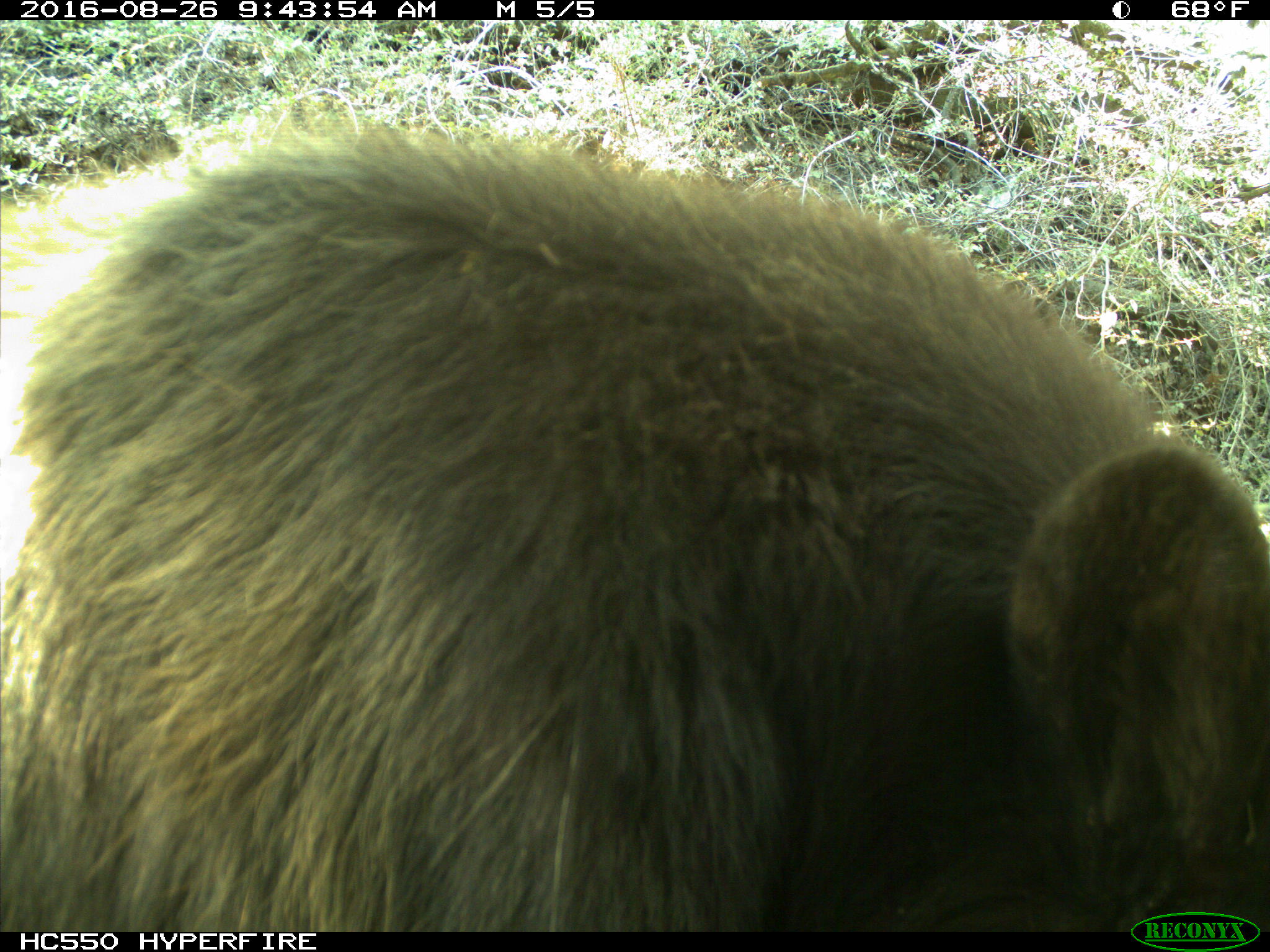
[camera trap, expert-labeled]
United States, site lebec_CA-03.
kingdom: Animalia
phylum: Chordata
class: Mammalia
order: Carnivora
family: Ursidae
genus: Ursus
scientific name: Ursus americanus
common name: american black bear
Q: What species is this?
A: Ursus americanus (american black bear).